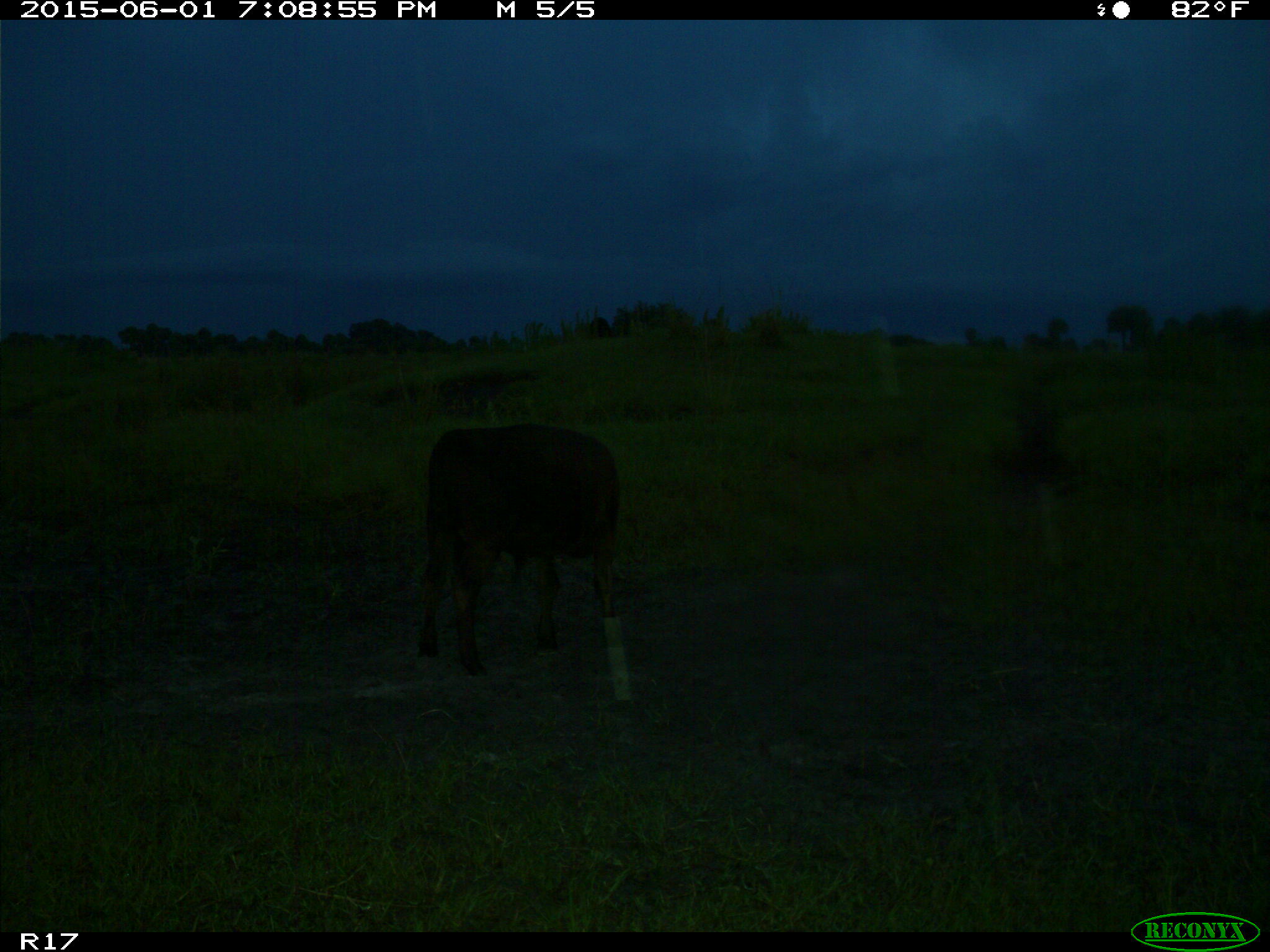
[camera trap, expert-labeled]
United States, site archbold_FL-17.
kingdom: Animalia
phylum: Chordata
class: Mammalia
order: Artiodactyla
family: Bovidae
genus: Bos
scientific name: Bos taurus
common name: domestic cow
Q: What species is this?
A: Bos taurus (domestic cow).